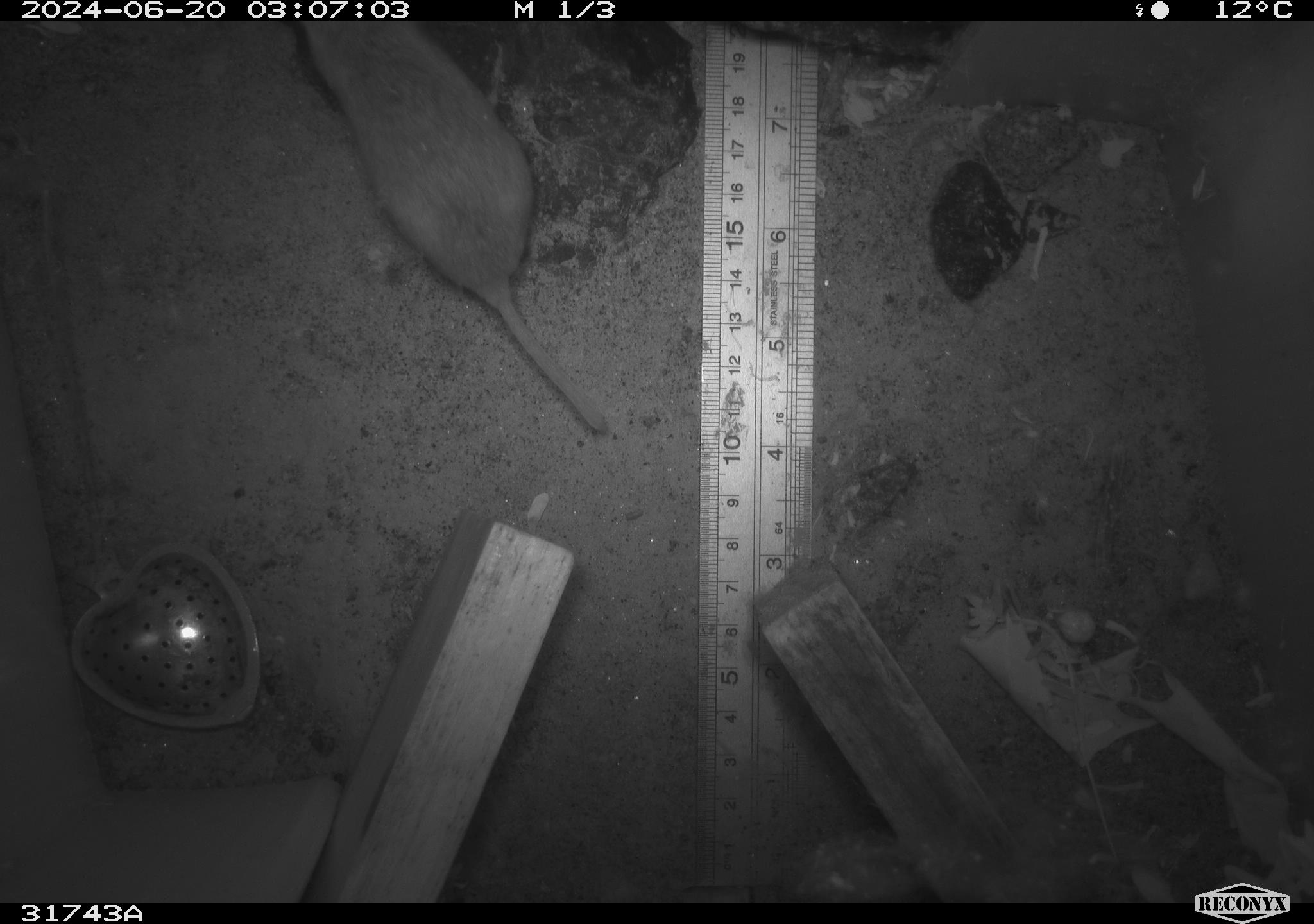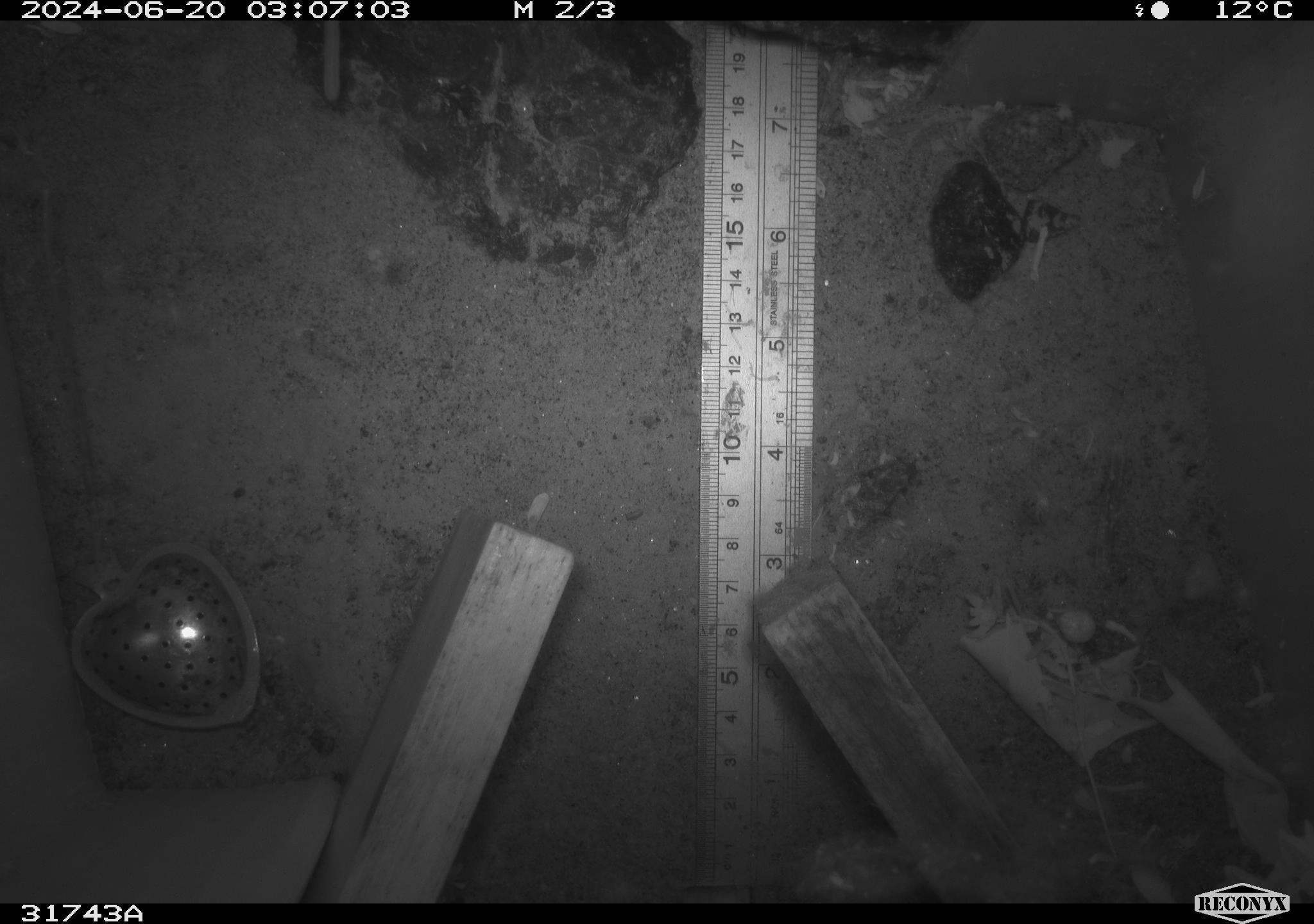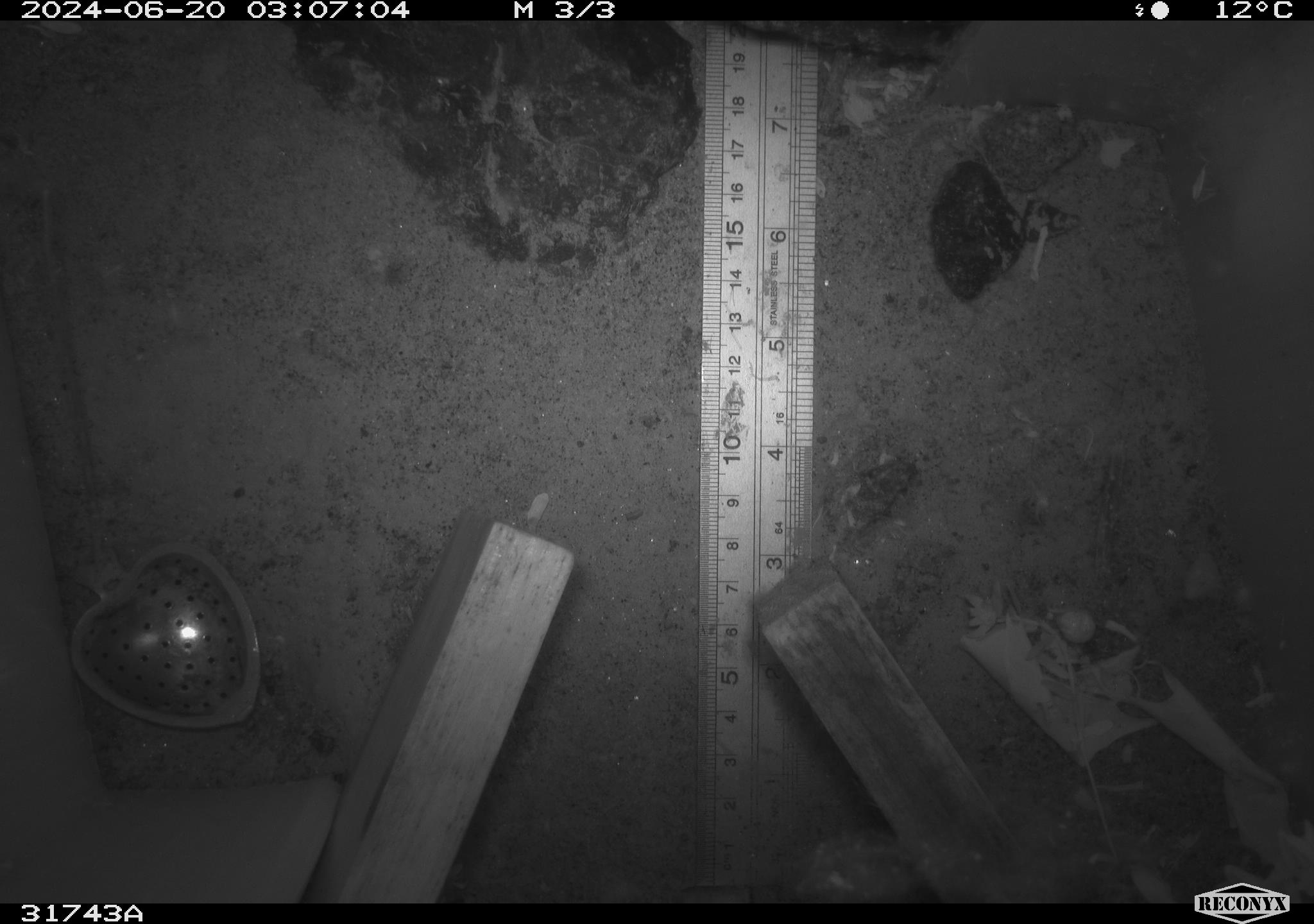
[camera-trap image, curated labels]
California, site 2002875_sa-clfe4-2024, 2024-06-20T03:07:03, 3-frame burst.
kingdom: Animalia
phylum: Chordata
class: Mammalia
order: Rodentia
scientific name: Rodentia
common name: rodent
Rodent (Rodentia).